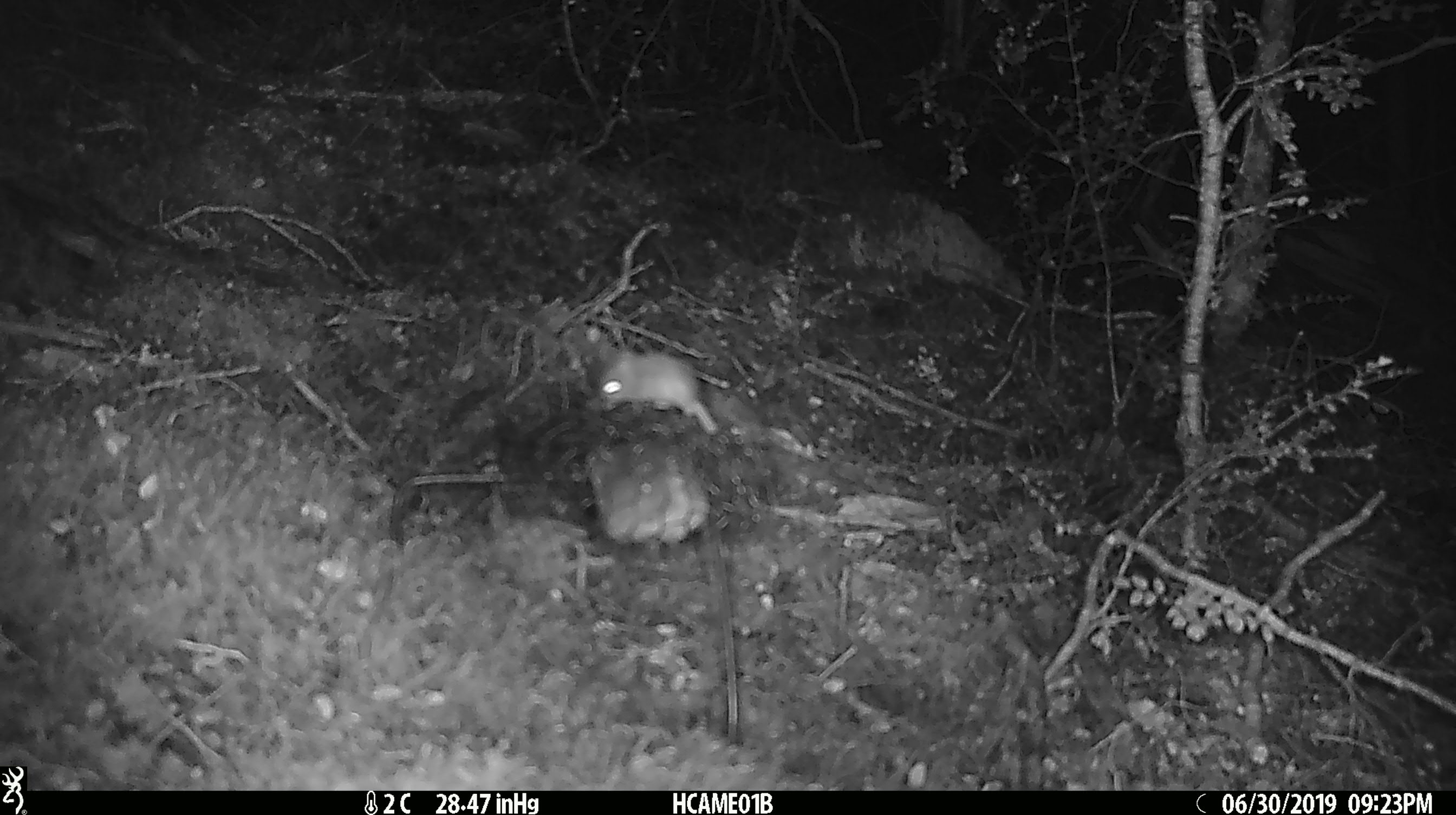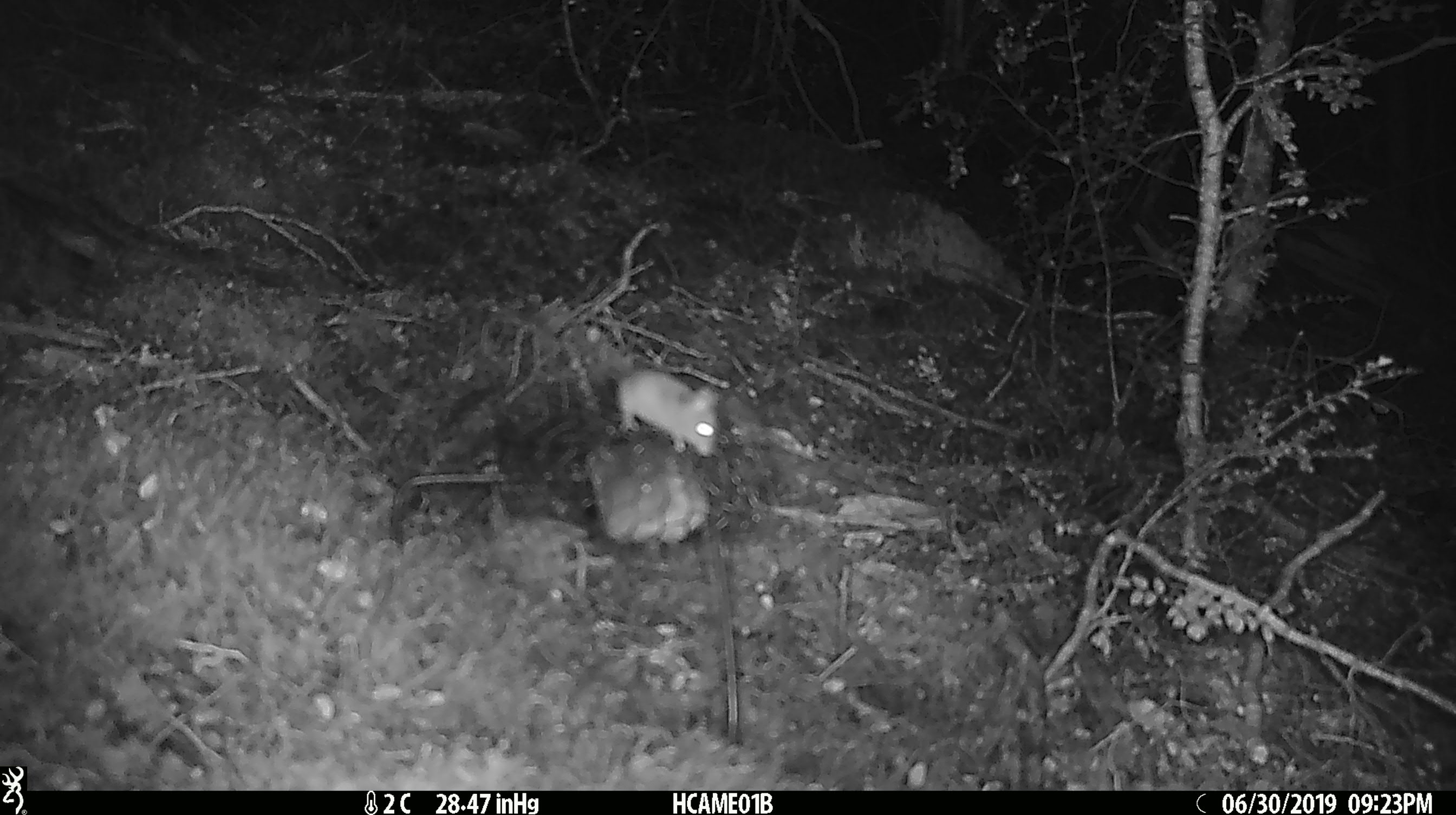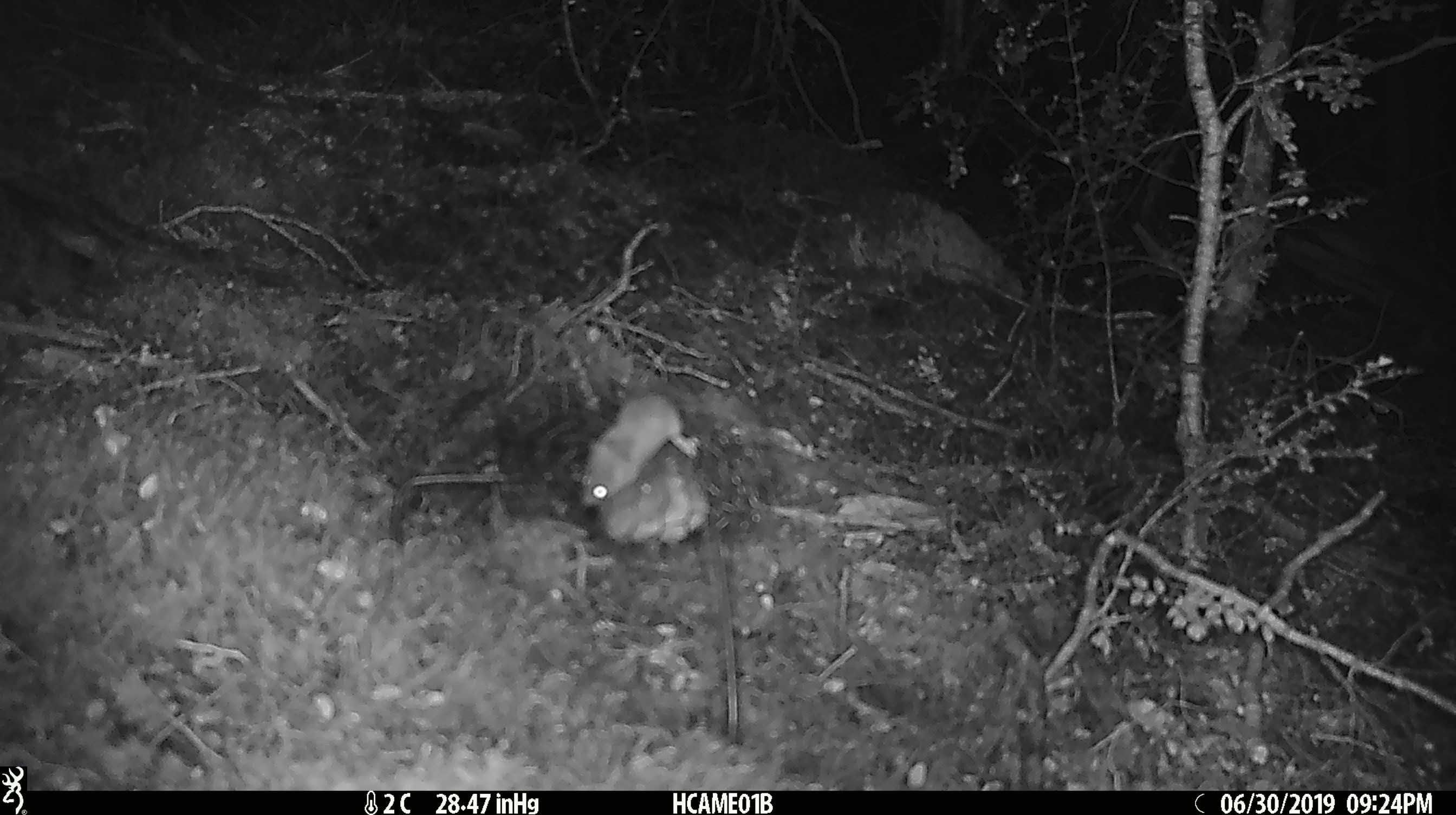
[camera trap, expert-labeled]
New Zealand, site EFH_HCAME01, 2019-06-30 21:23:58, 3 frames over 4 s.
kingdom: Animalia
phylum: Chordata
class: Mammalia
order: Rodentia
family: Muridae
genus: Mus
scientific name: Mus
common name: mouse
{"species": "mouse (Mus)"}